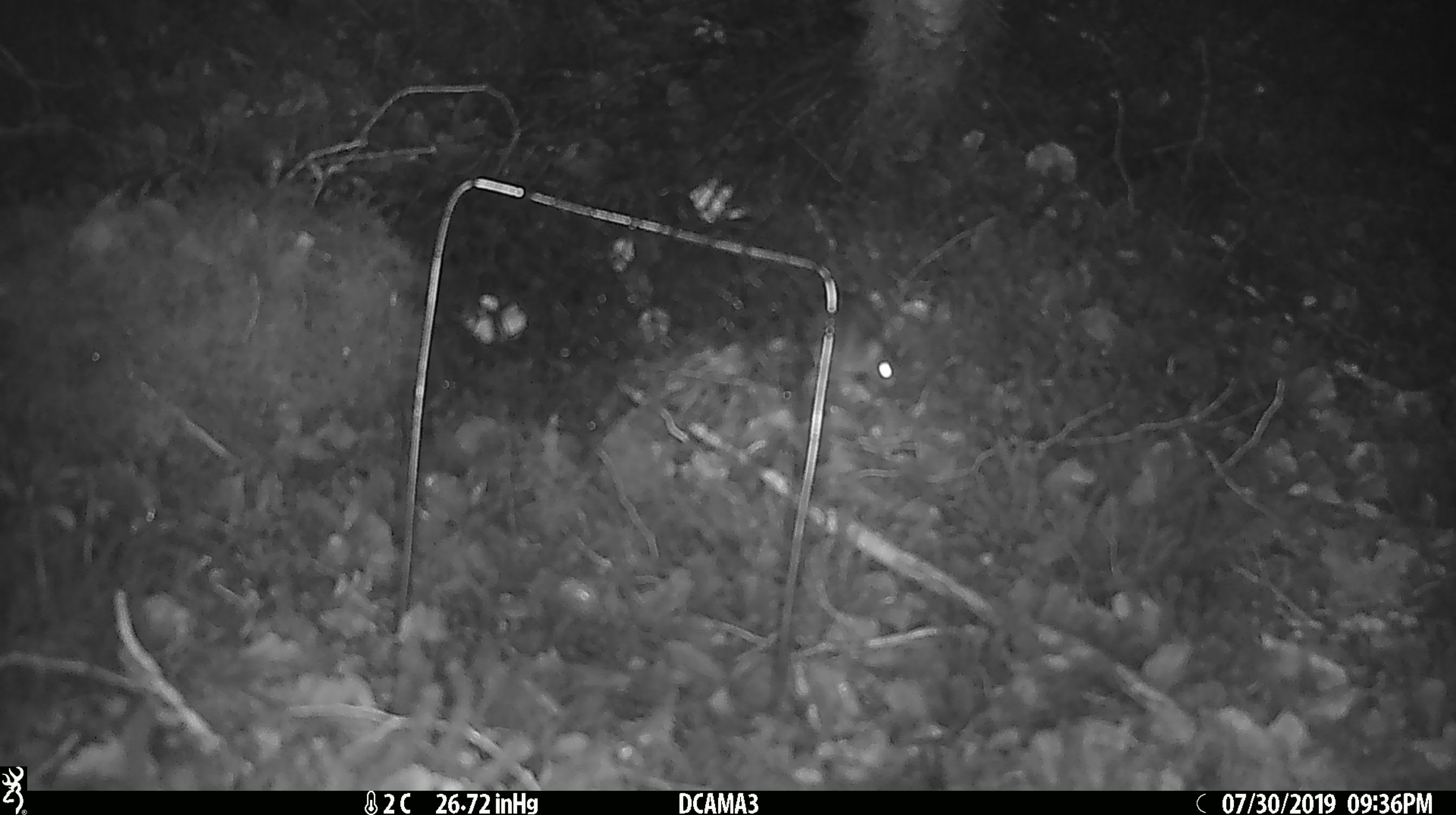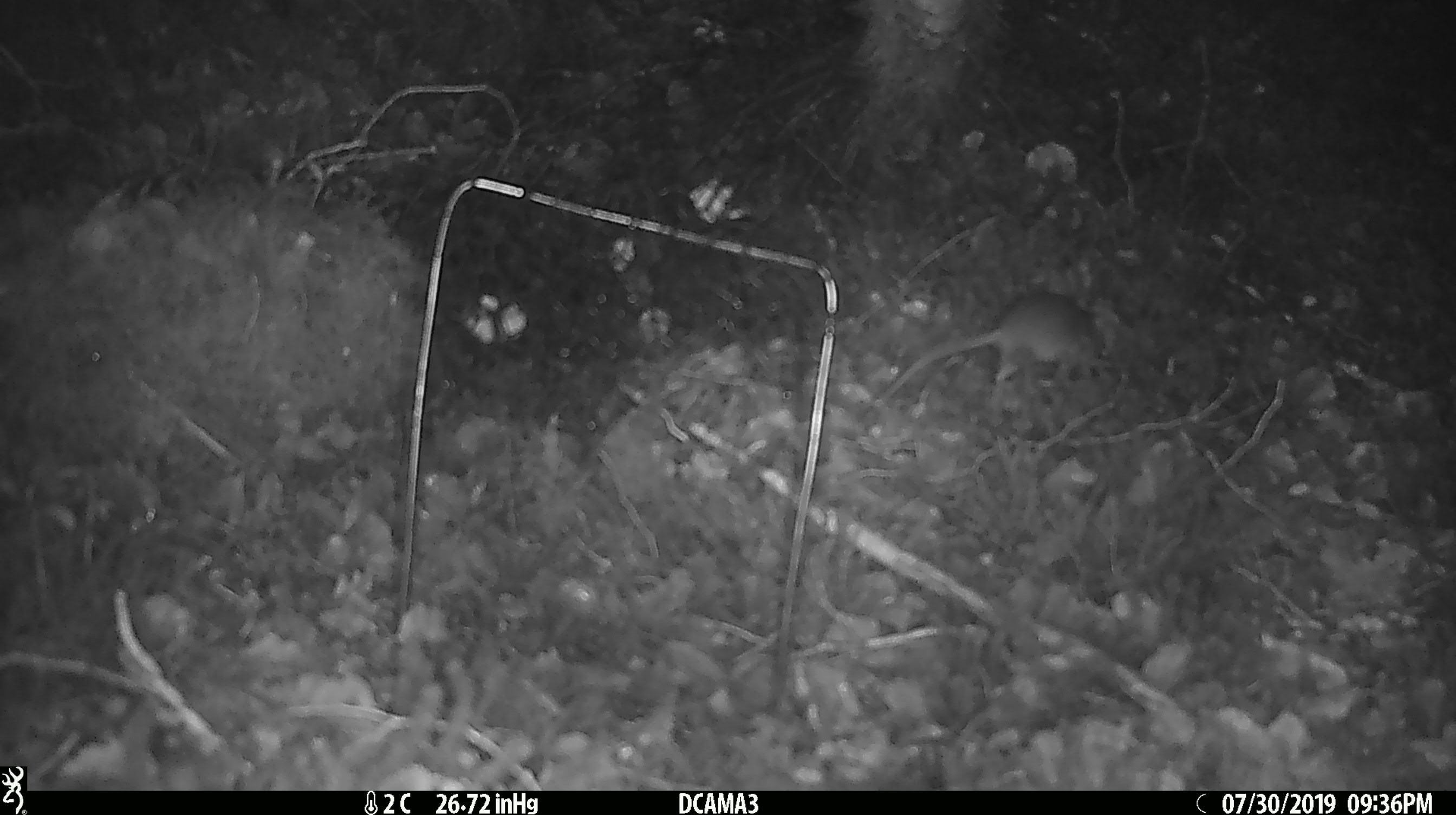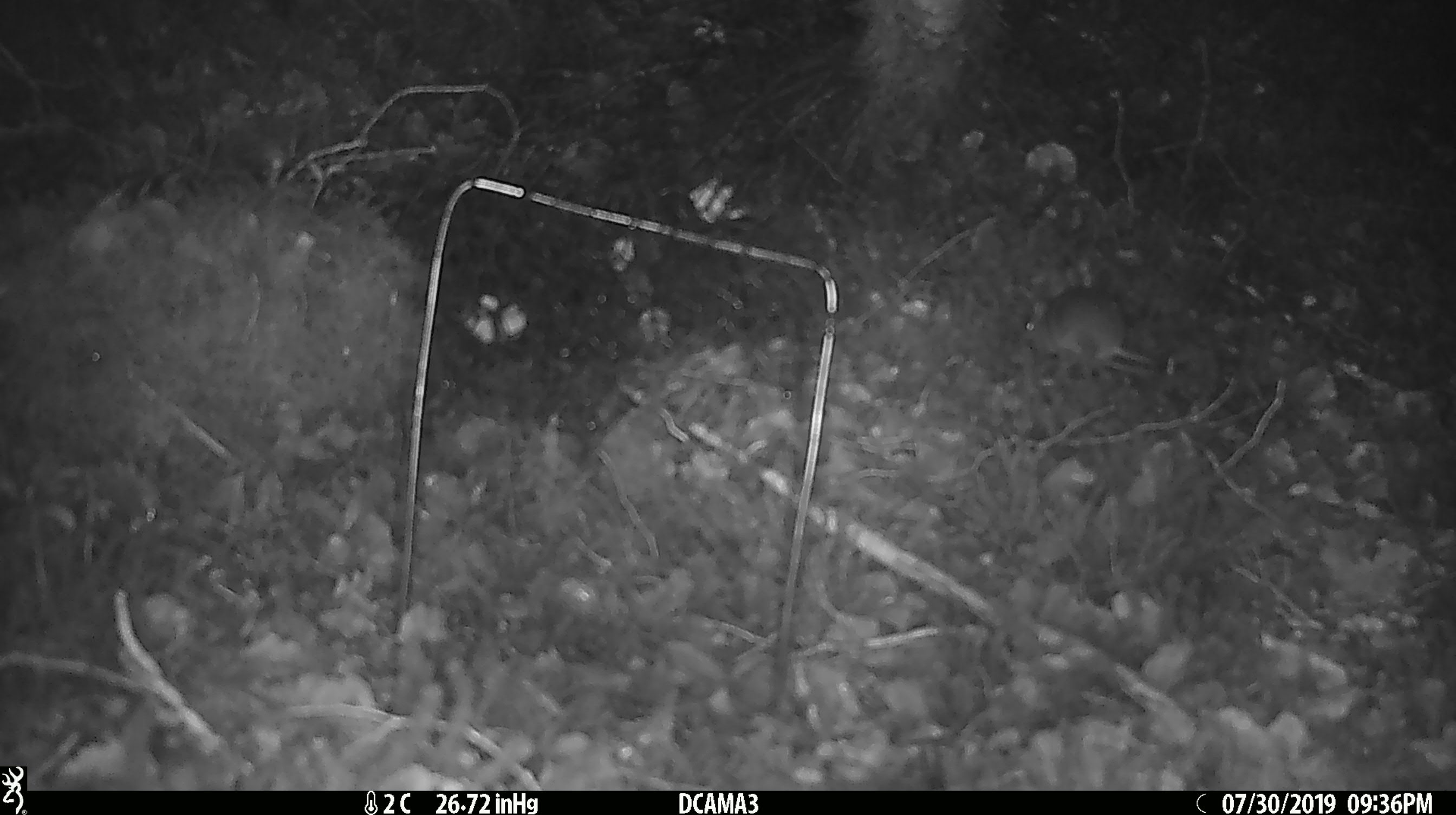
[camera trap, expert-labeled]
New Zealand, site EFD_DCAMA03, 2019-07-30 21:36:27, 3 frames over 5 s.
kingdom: Animalia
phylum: Chordata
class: Mammalia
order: Rodentia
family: Muridae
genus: Mus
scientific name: Mus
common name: mouse